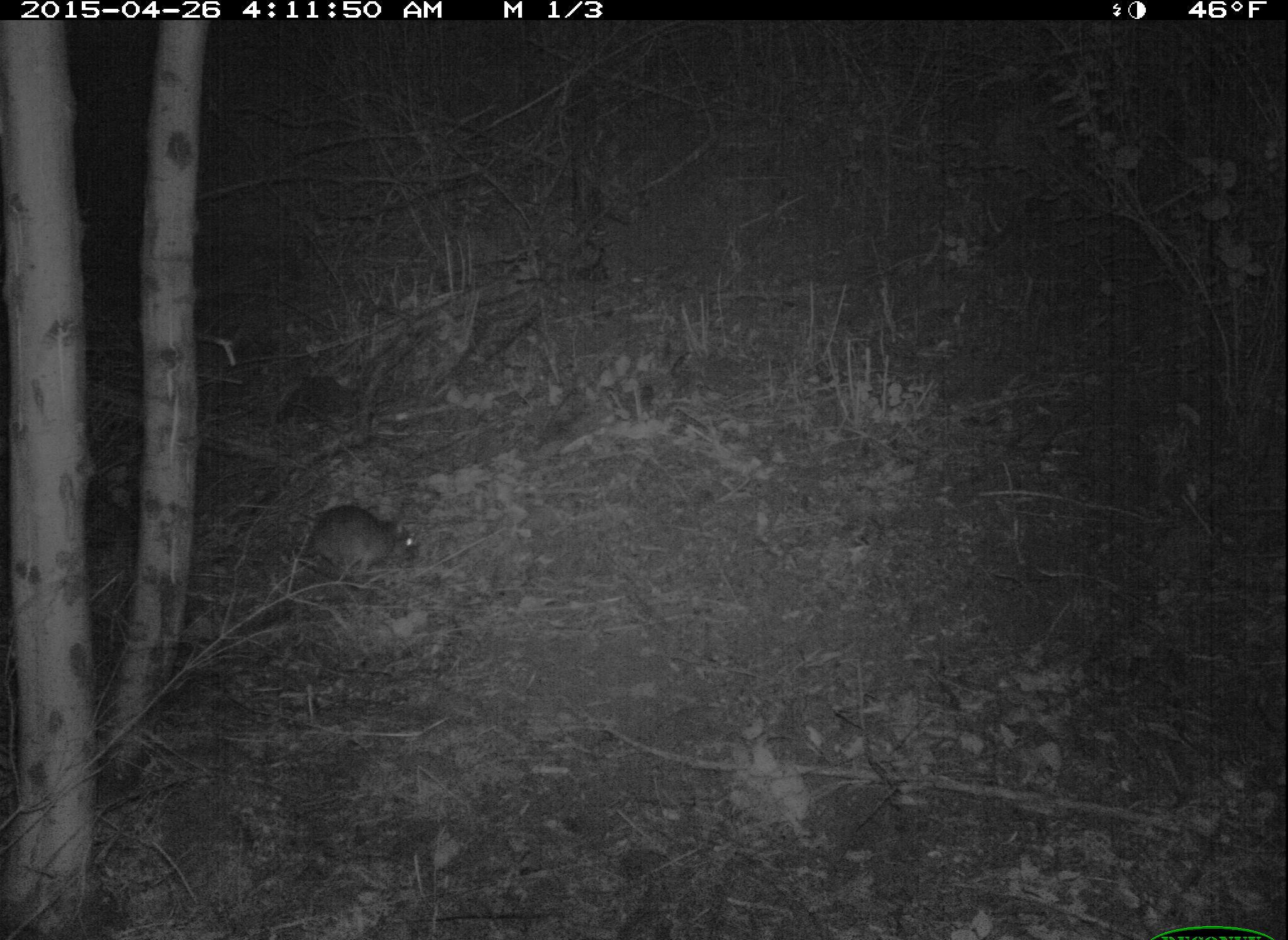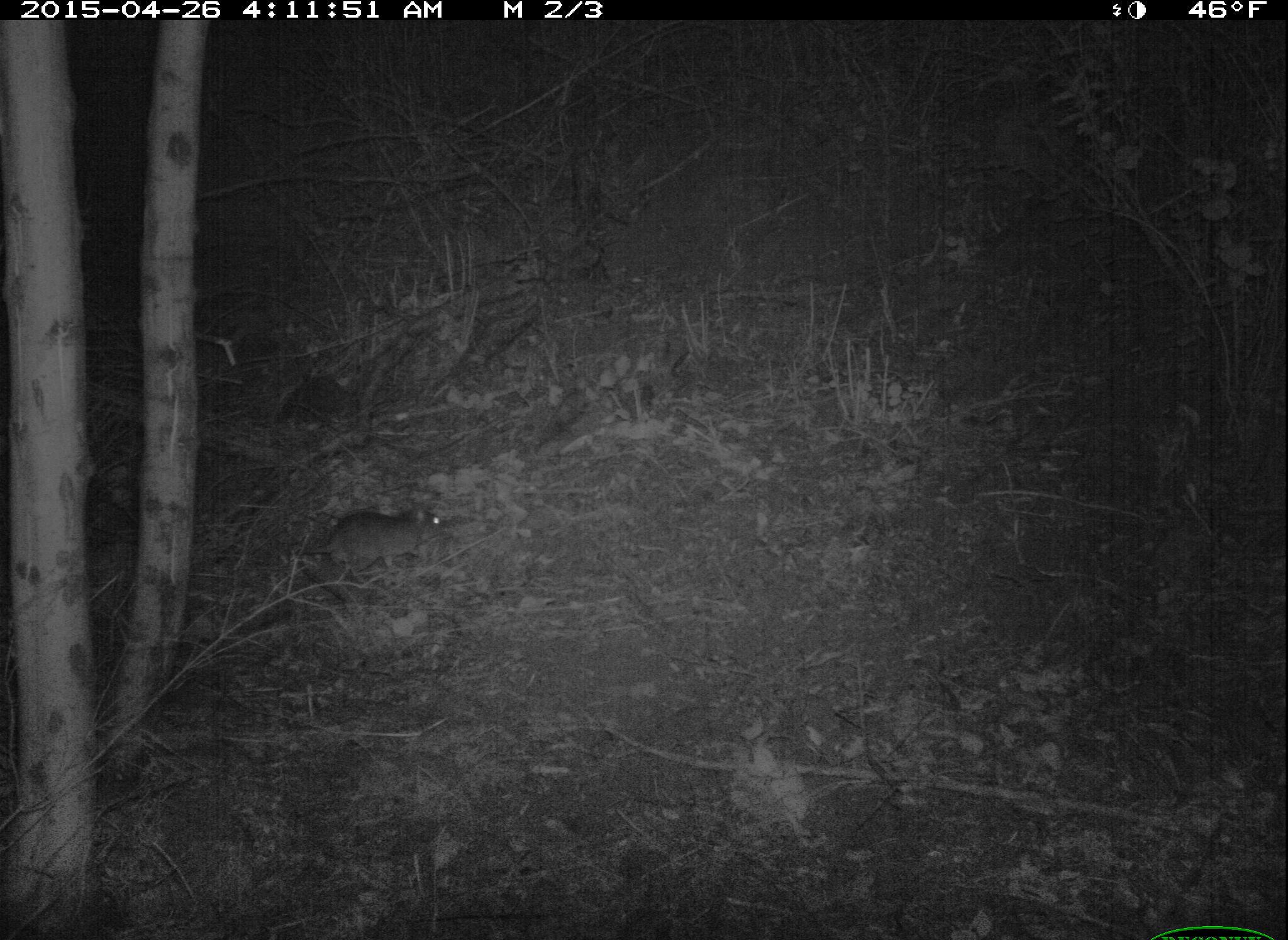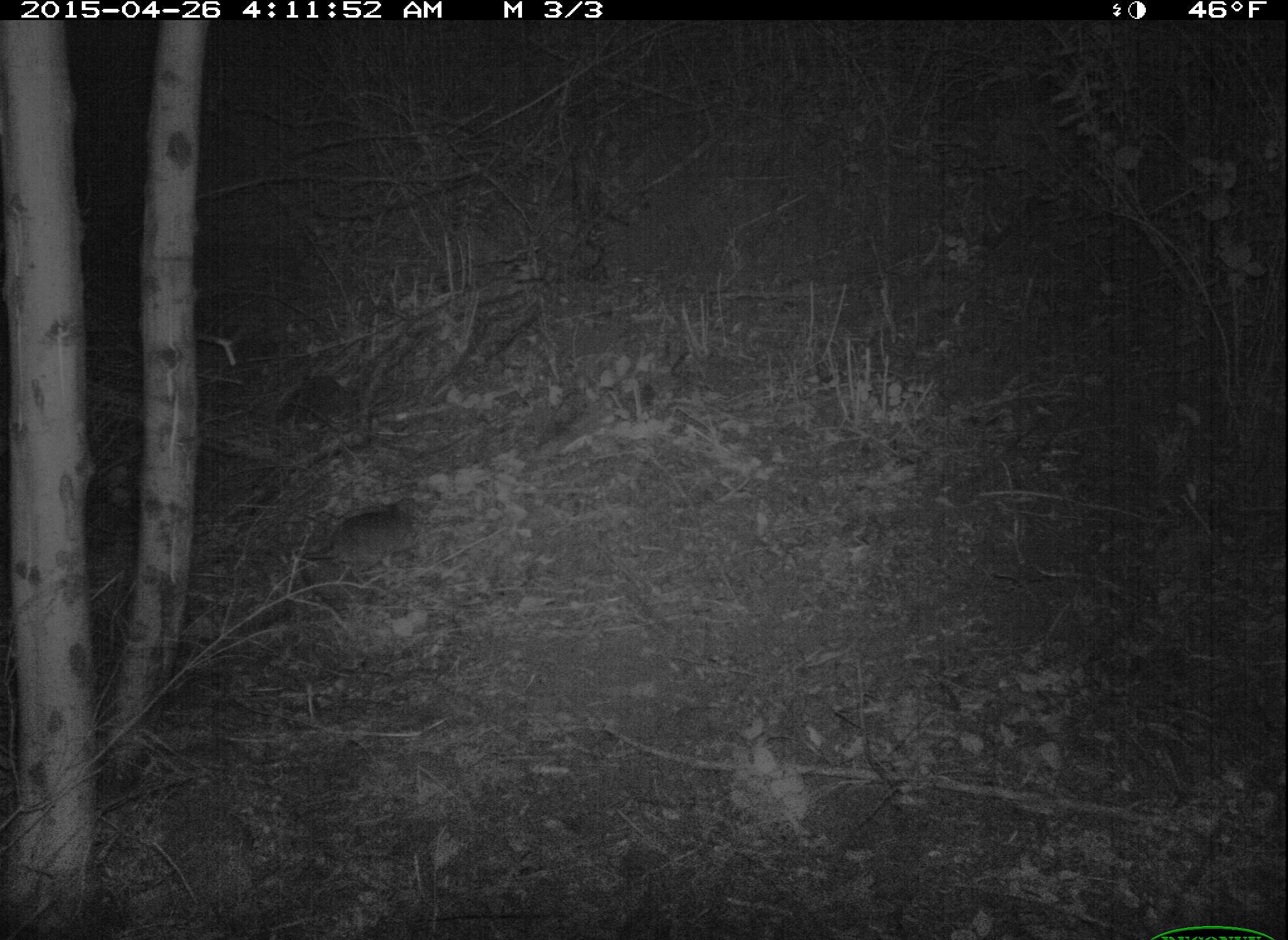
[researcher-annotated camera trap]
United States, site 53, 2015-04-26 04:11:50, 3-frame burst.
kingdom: Animalia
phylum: Chordata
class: Mammalia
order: Rodentia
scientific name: Rodentia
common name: rodent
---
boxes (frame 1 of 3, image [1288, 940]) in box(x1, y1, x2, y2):
rodent: box(260, 504, 421, 595)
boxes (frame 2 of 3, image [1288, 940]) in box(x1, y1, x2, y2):
rodent: box(293, 508, 452, 610)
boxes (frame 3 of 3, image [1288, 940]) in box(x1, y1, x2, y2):
rodent: box(296, 488, 439, 625)